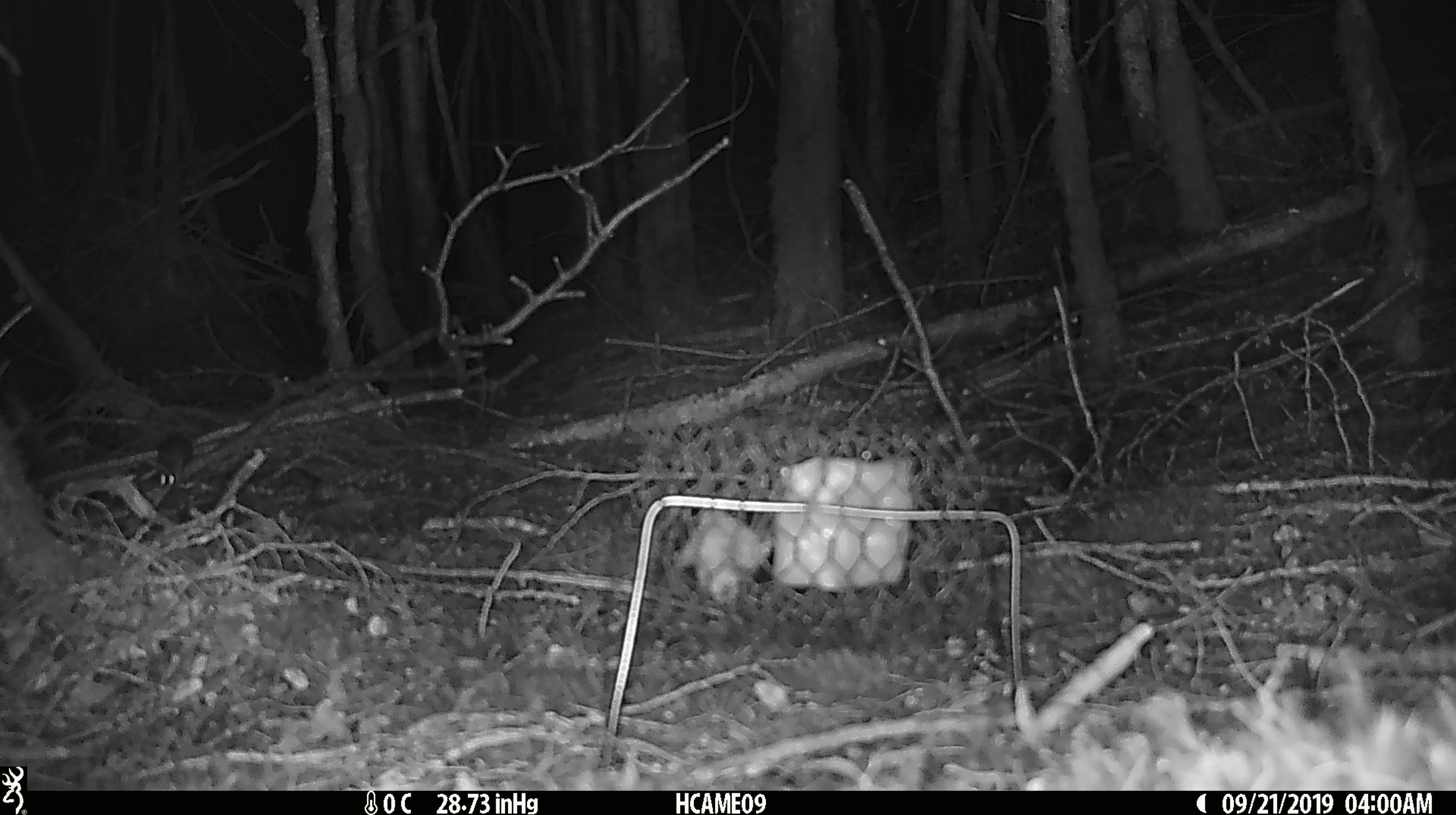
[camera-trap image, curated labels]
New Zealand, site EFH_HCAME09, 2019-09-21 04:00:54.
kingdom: Animalia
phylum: Chordata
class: Mammalia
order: Rodentia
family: Muridae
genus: Mus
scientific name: Mus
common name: mouse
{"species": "mouse (Mus)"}